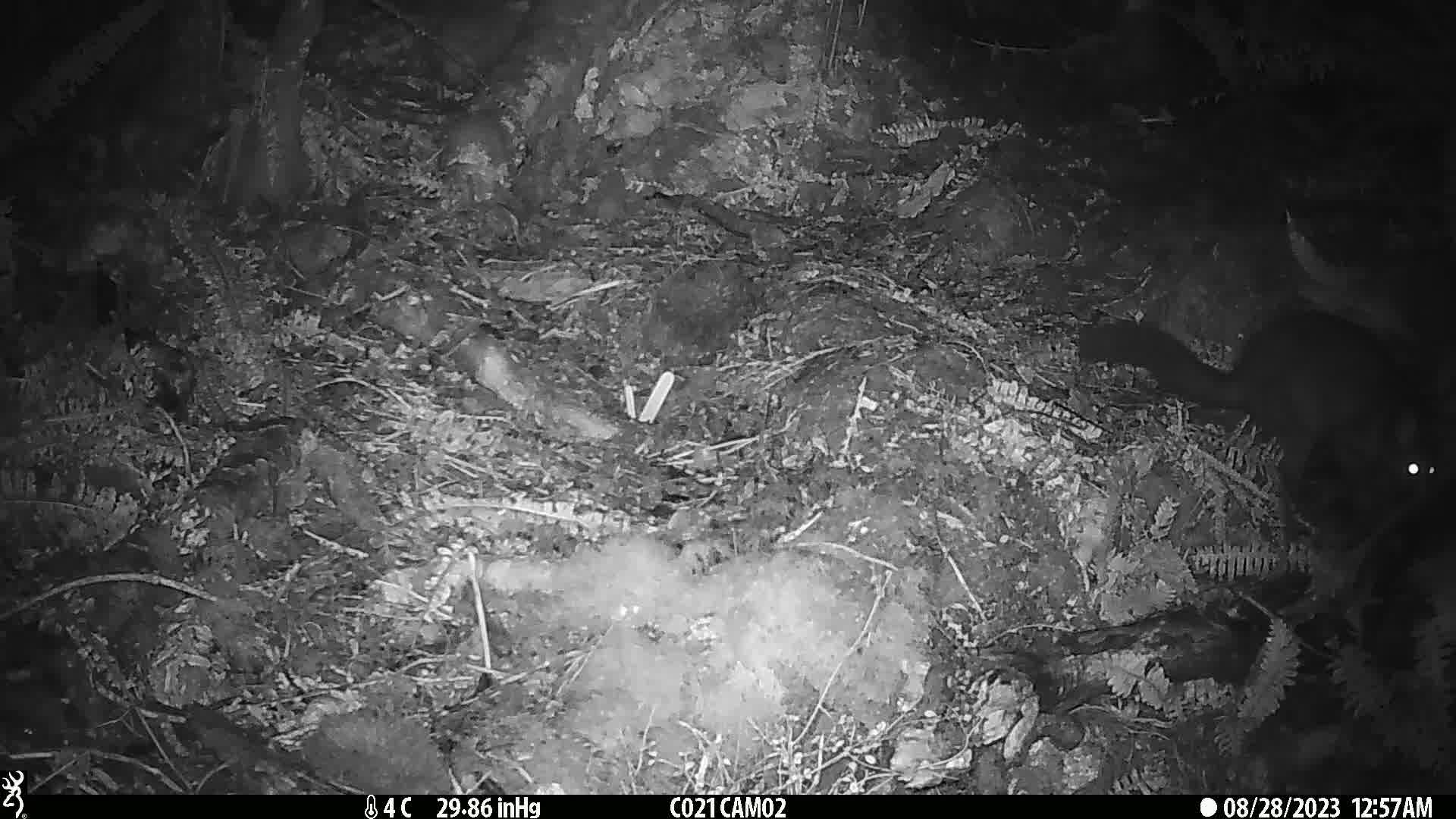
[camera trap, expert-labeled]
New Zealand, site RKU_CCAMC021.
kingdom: Animalia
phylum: Chordata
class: Mammalia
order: Diprotodontia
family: Phalangeridae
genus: Trichosurus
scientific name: Trichosurus vulpecula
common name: common brushtail possum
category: possum